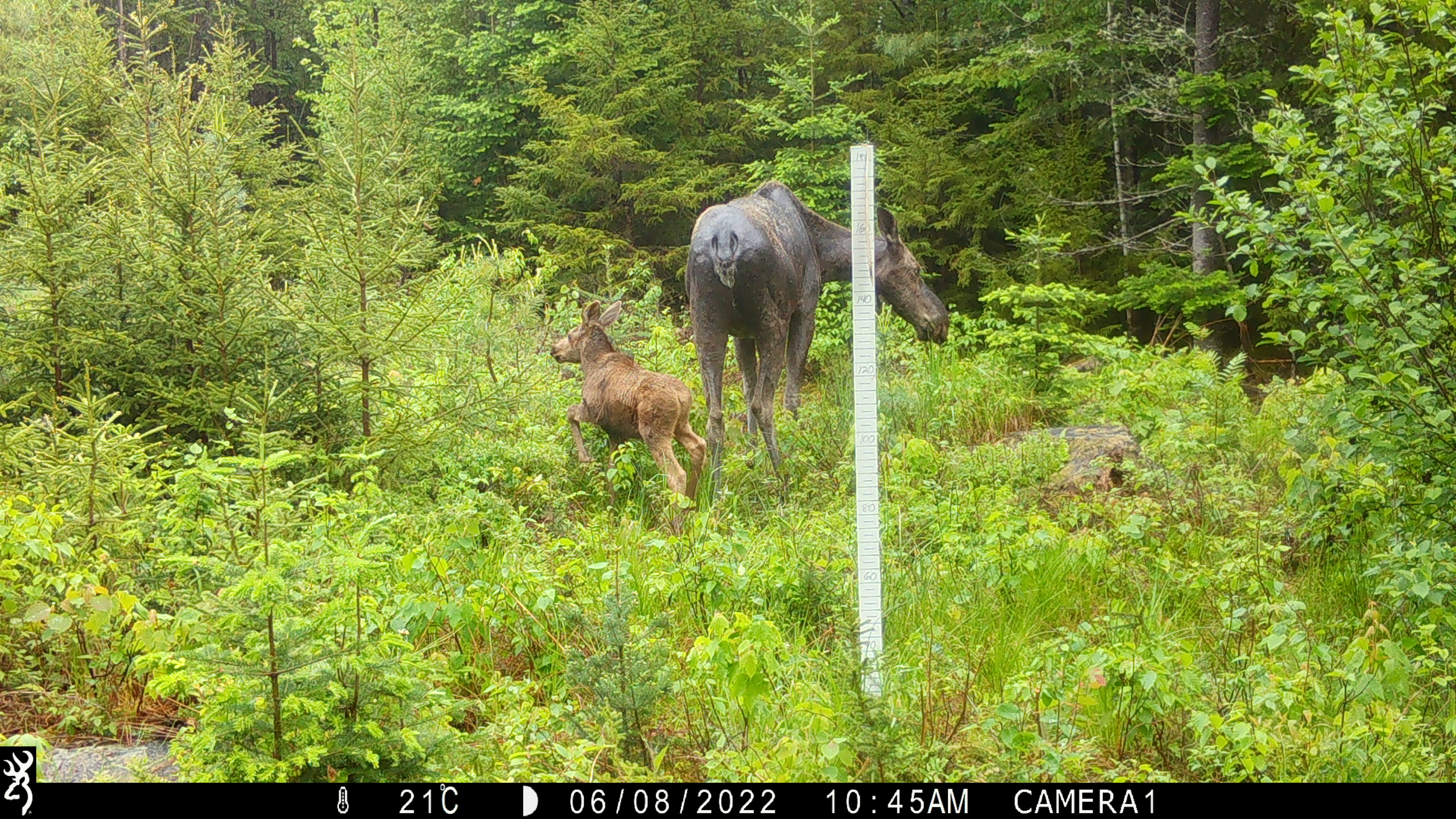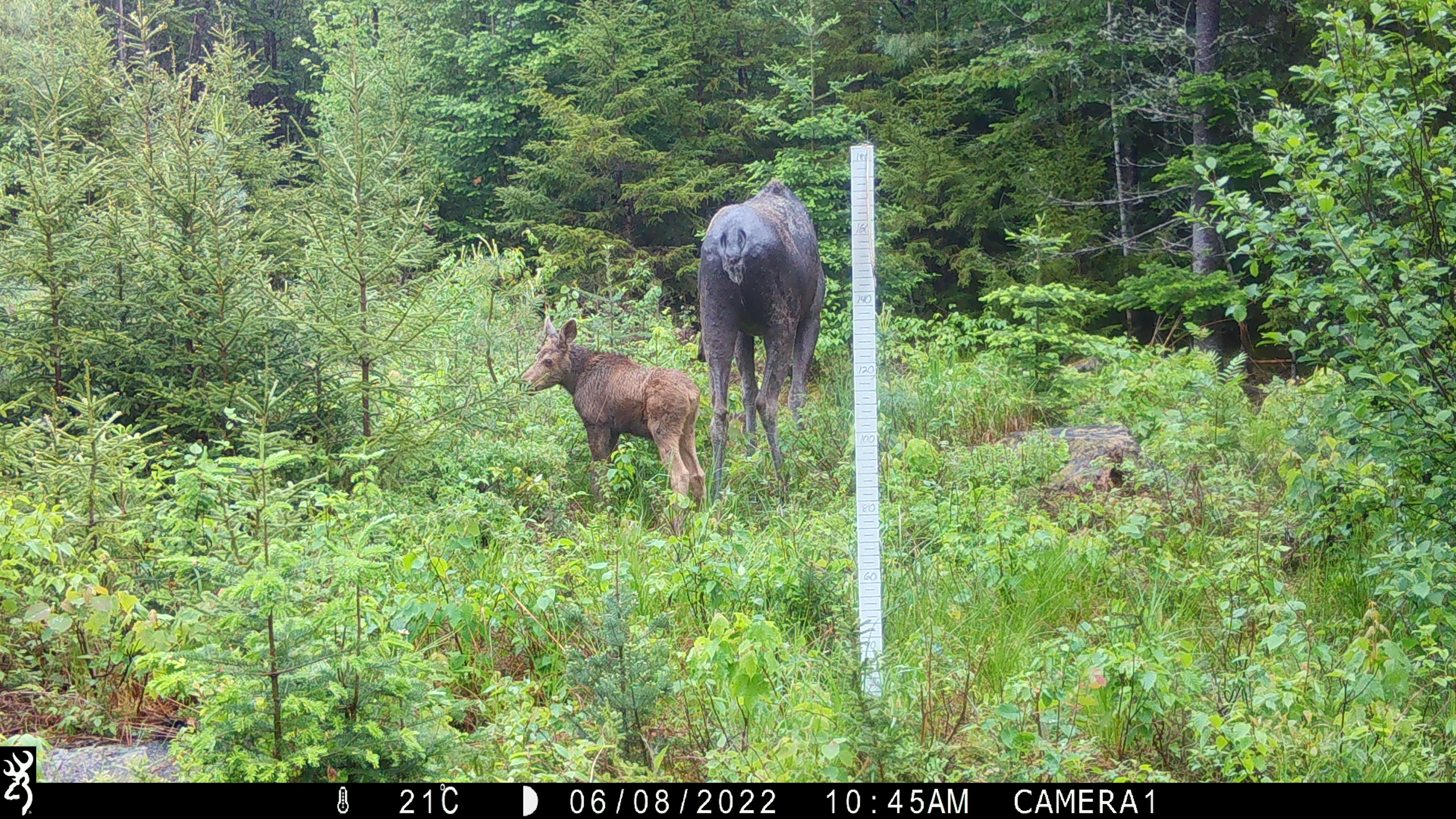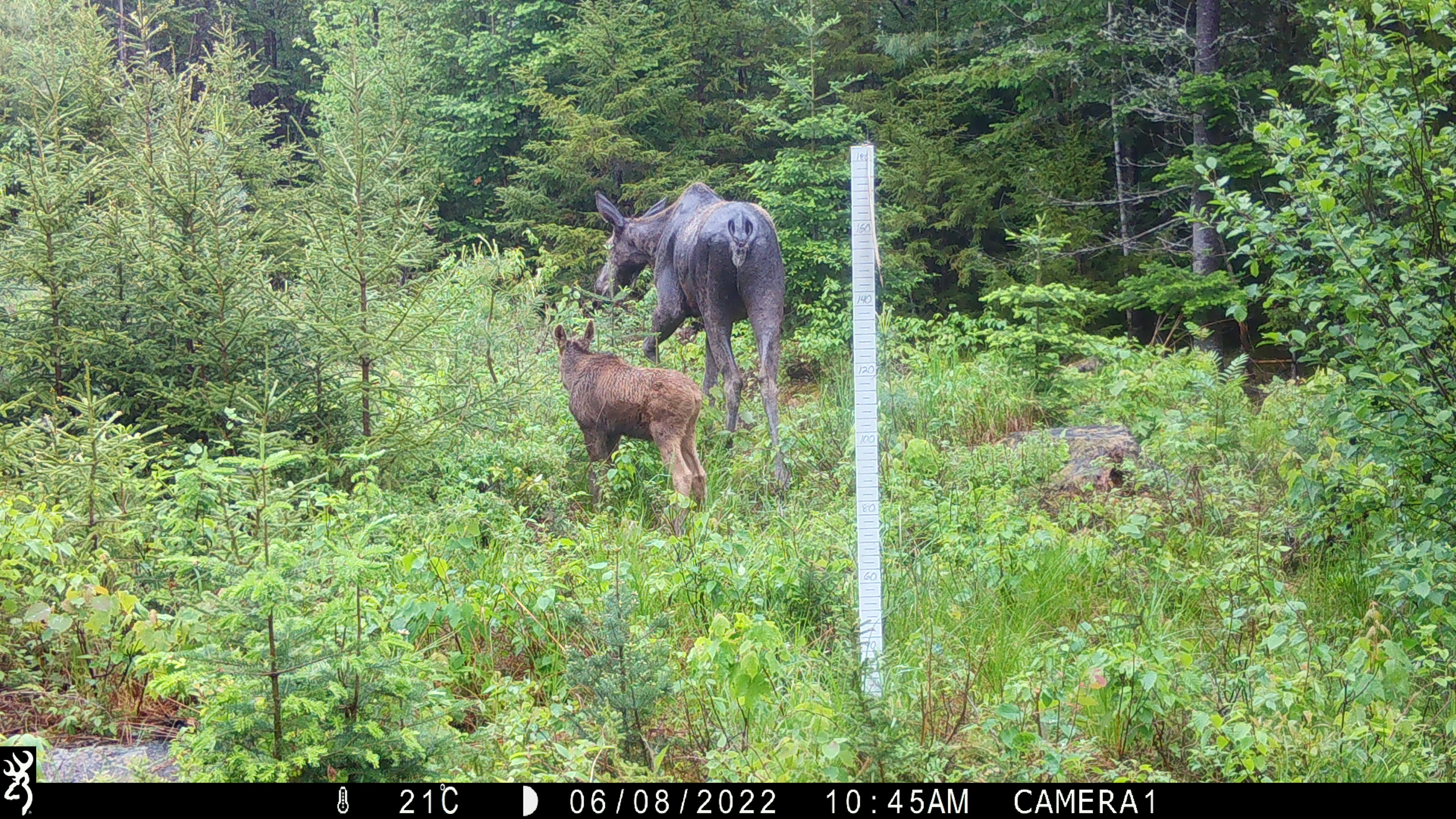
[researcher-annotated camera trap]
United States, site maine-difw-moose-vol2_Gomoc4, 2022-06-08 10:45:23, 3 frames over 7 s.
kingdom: Animalia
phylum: Chordata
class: Mammalia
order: Artiodactyla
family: Cervidae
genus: Alces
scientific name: Alces alces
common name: moose